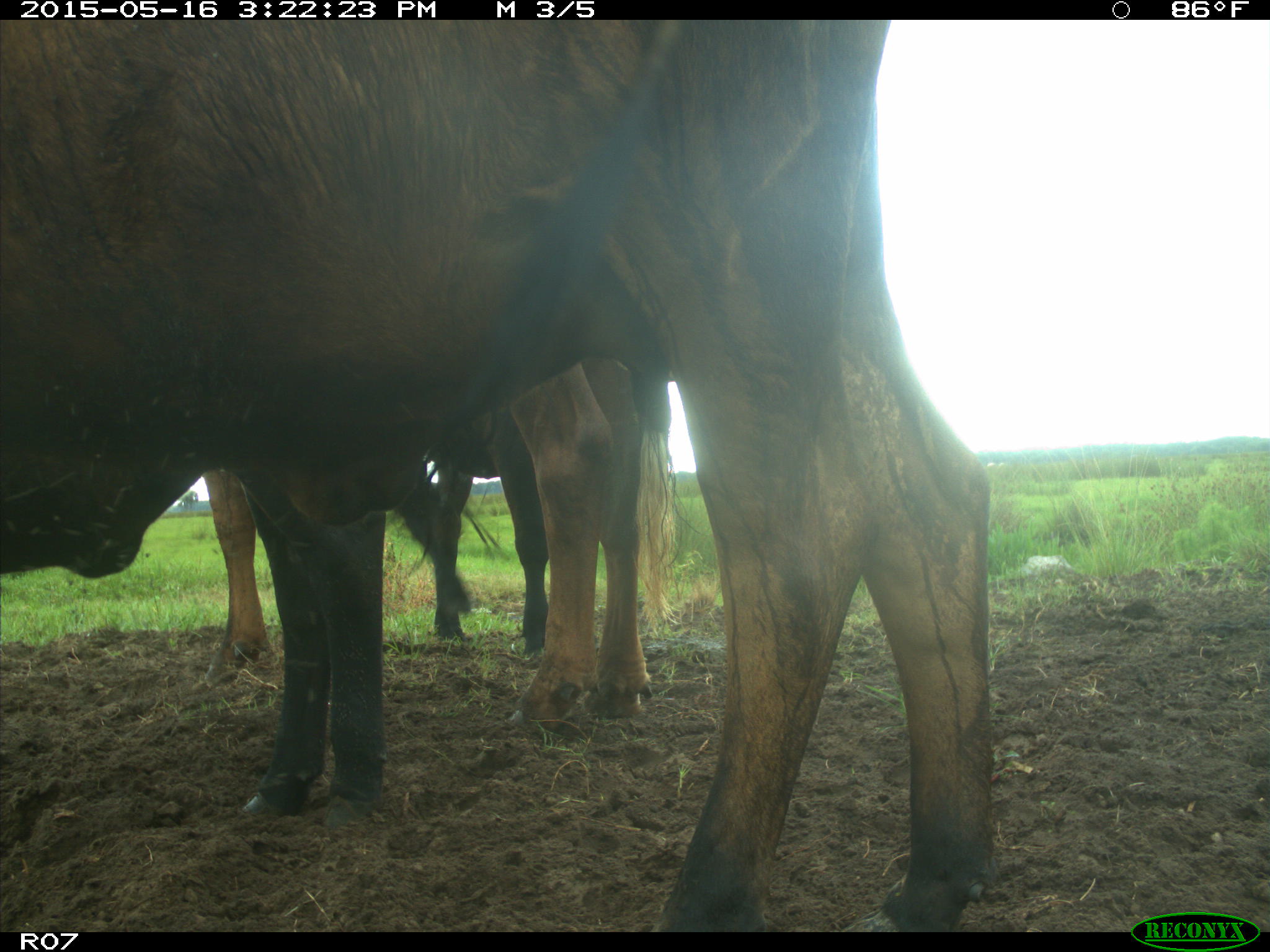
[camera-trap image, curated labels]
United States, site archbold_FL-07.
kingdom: Animalia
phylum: Chordata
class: Mammalia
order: Artiodactyla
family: Bovidae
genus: Bos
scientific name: Bos taurus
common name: domestic cow